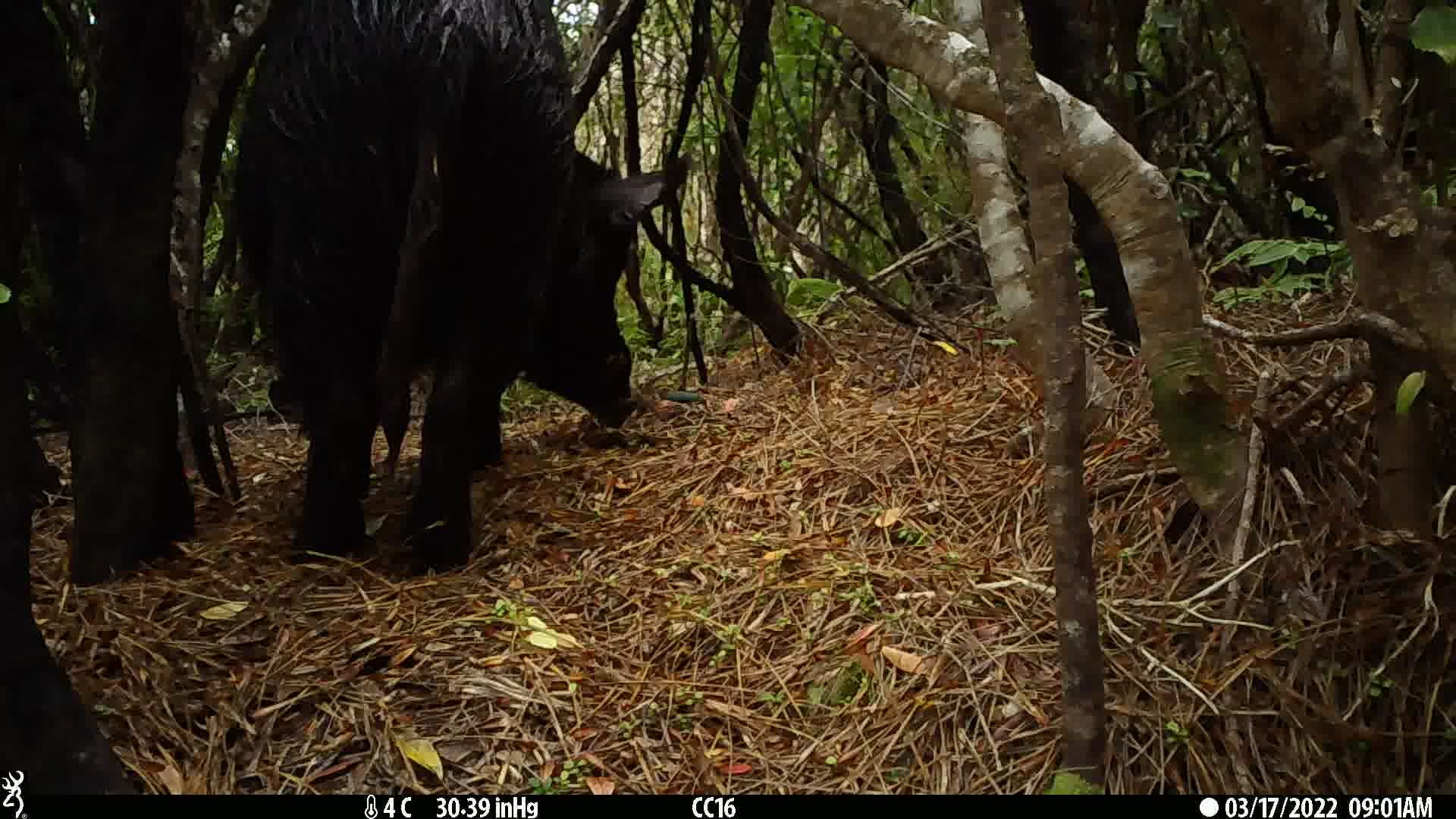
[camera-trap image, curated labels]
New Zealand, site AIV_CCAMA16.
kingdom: Animalia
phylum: Chordata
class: Mammalia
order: Artiodactyla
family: Suidae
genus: Sus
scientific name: Sus scrofa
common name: pig